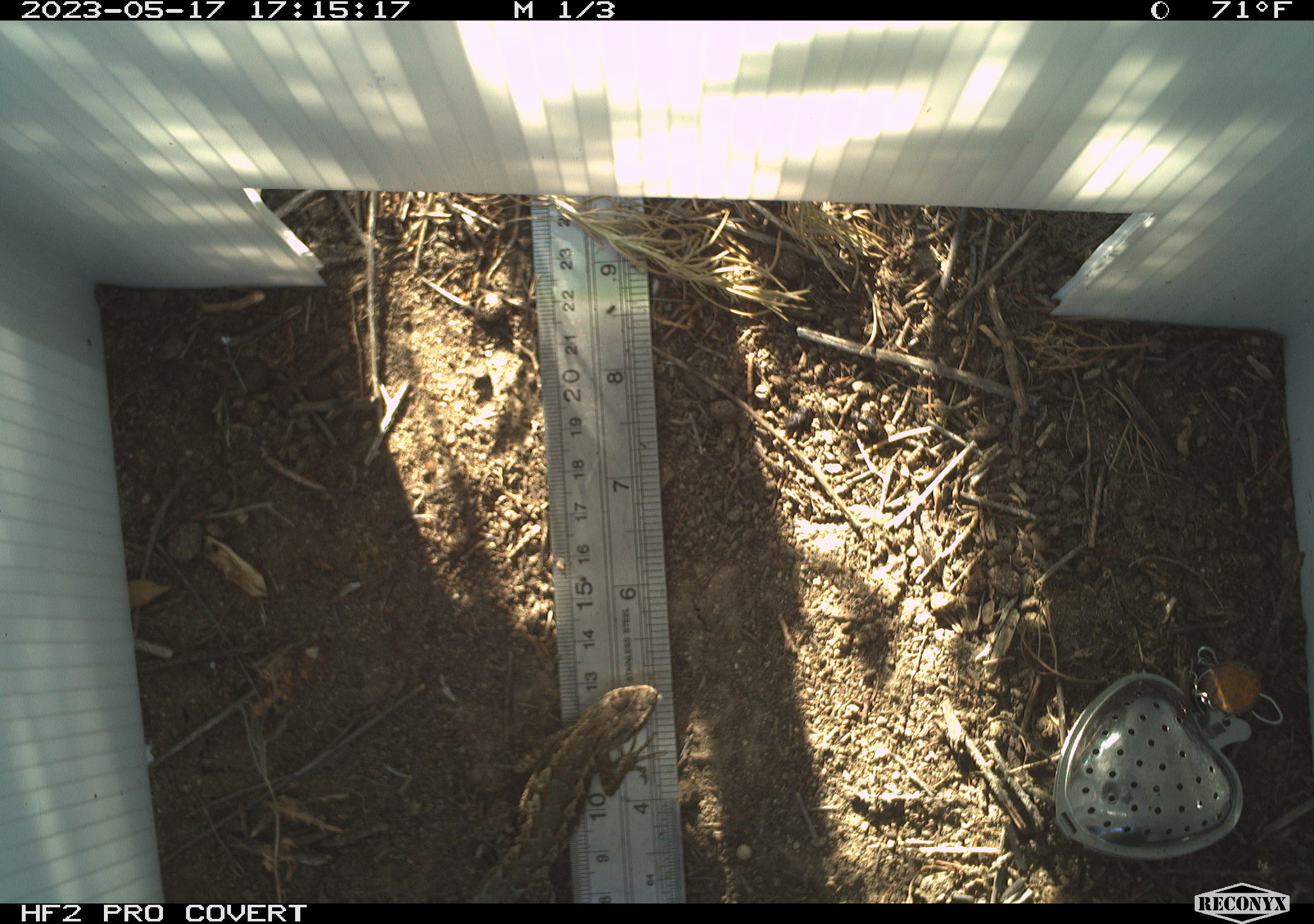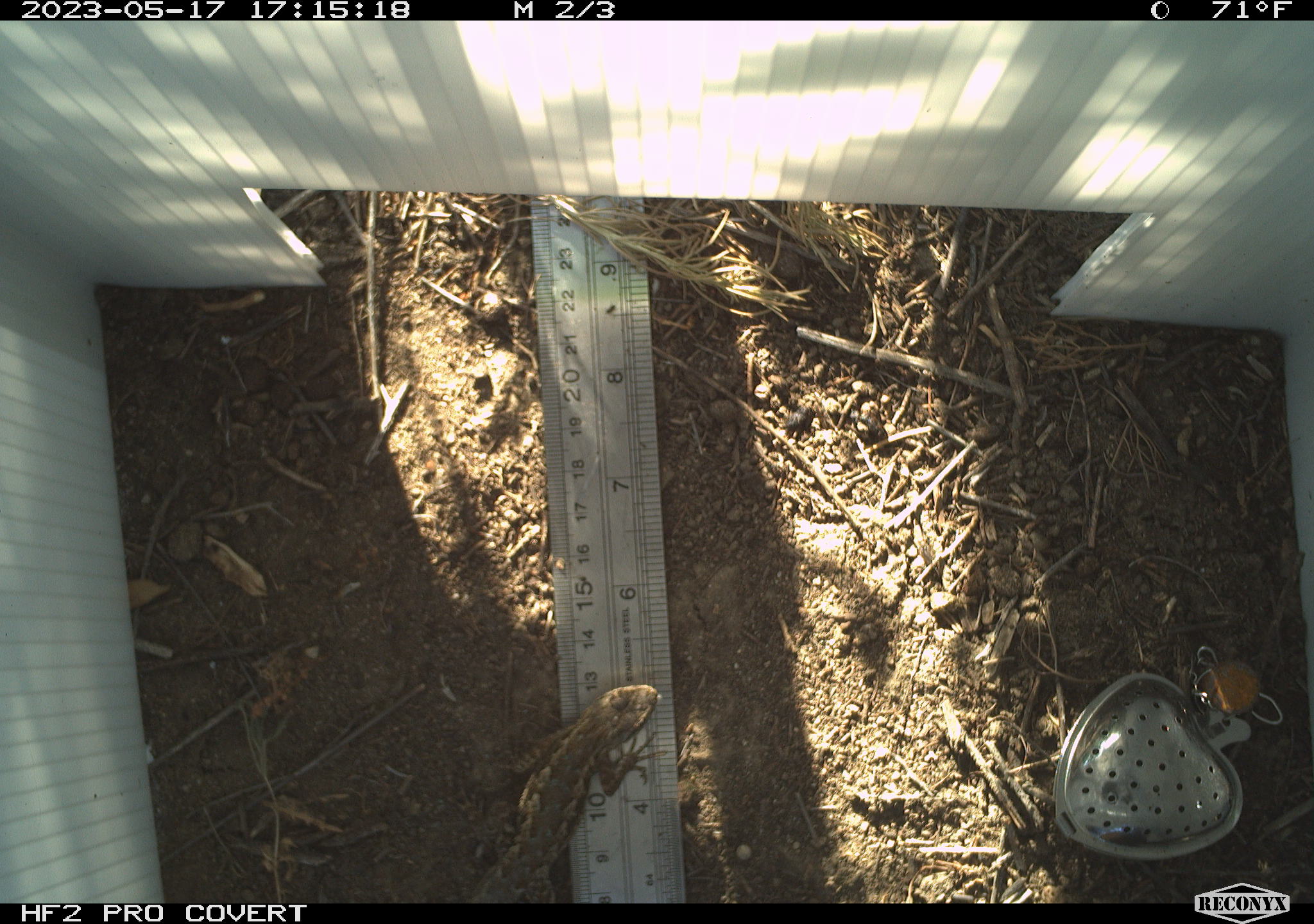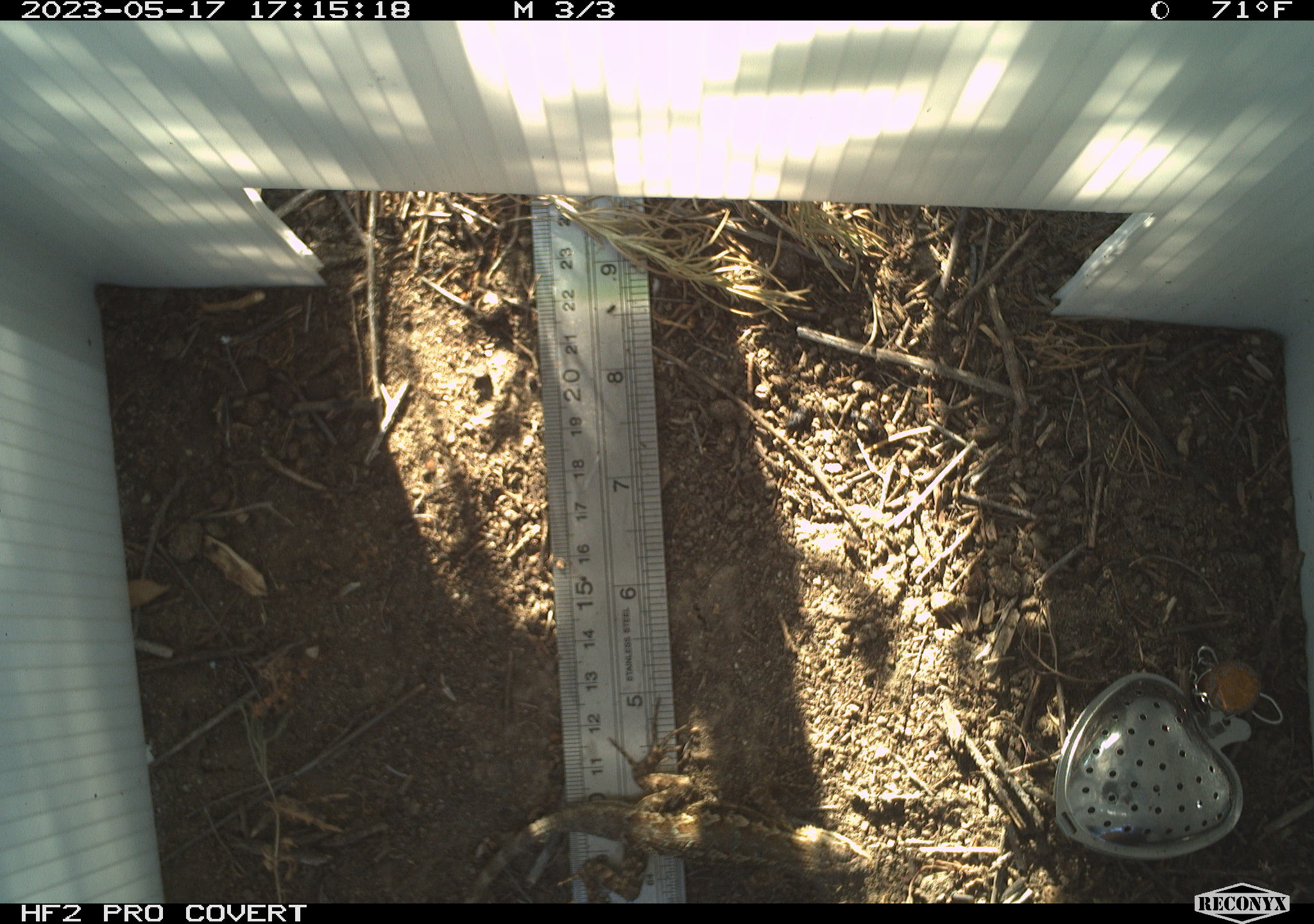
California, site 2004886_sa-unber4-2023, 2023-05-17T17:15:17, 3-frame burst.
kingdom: Animalia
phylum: Chordata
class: Reptilia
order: Squamata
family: Phrynosomatidae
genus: Sceloporus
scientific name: Sceloporus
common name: spiny lizards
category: sceloporus species